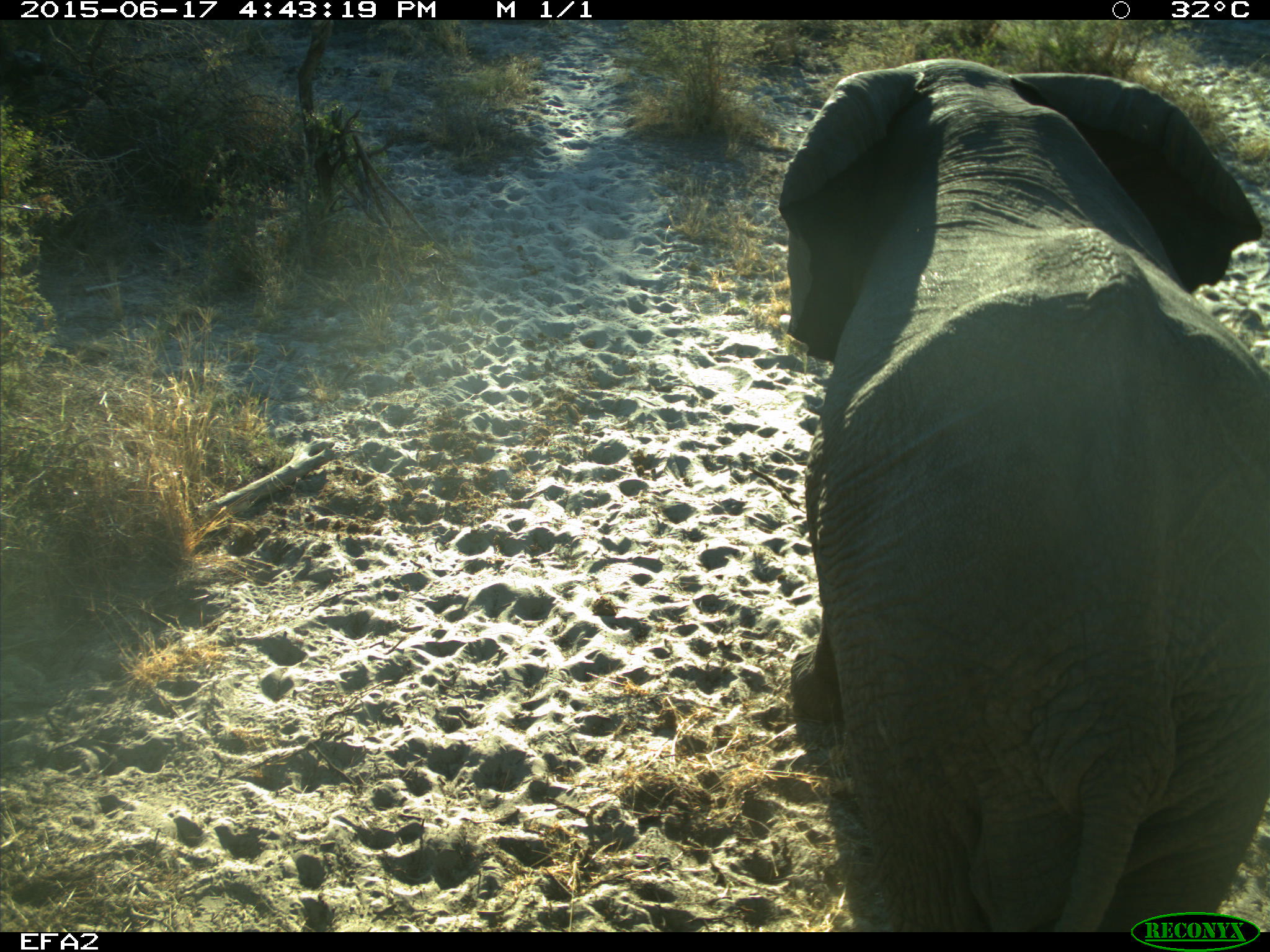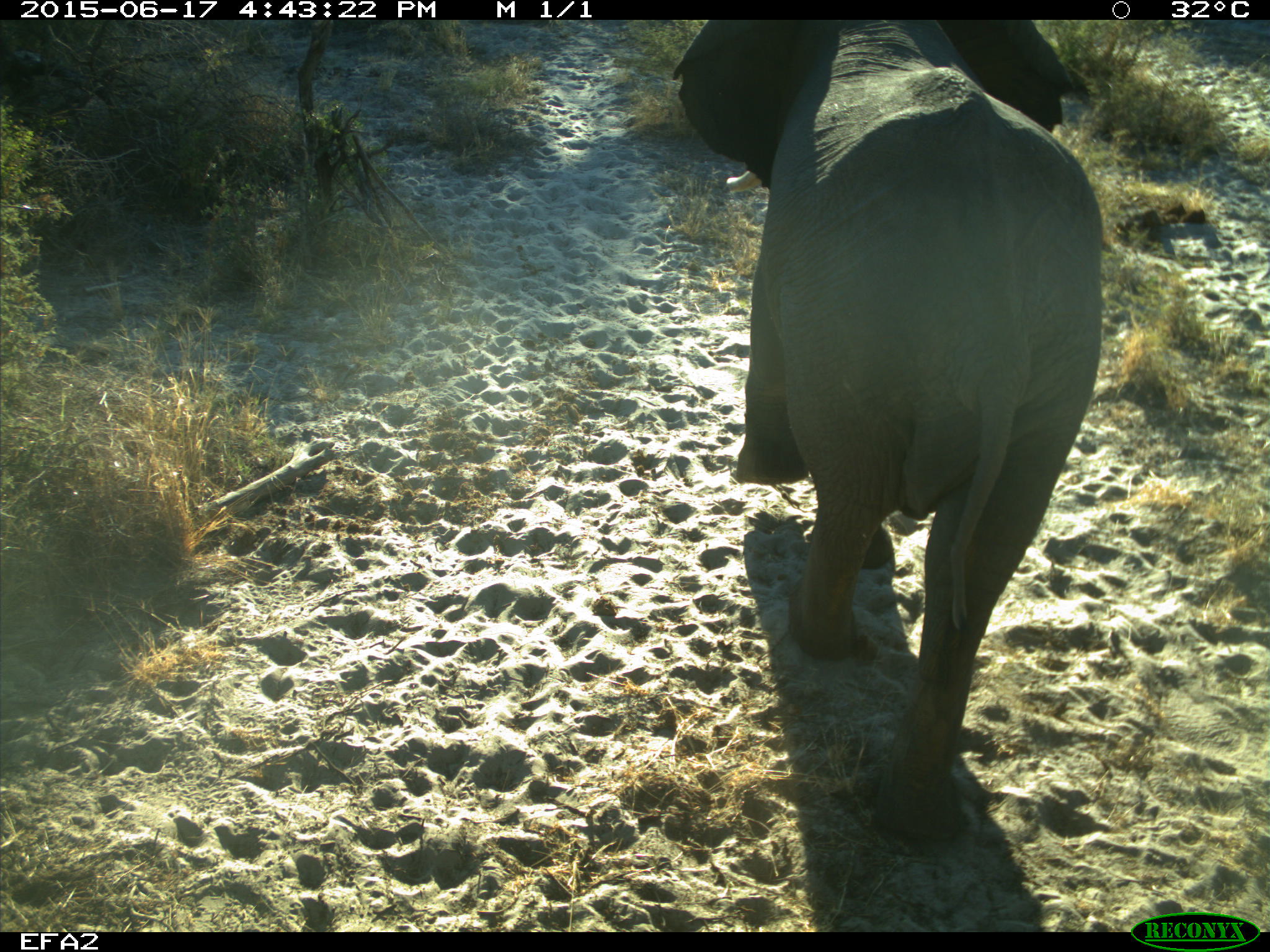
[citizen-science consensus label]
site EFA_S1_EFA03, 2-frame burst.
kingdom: Animalia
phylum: Chordata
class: Mammalia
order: Proboscidea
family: Elephantidae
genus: Loxodonta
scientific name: Loxodonta africana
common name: african bush elephant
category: elephant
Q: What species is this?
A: Elephant (african bush elephant) (Loxodonta africana).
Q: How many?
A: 1.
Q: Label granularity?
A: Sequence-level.